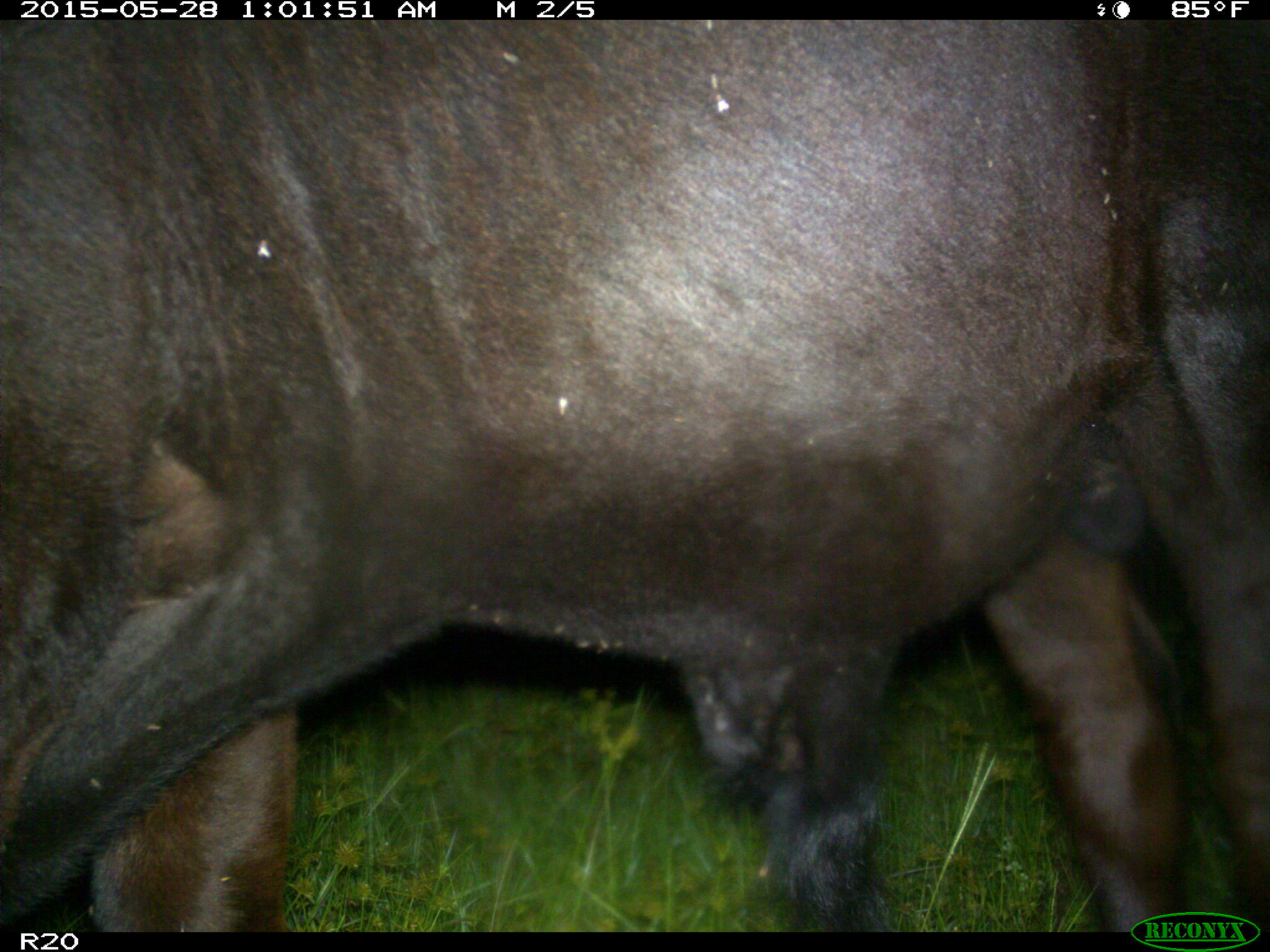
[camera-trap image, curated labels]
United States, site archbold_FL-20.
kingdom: Animalia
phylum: Chordata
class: Mammalia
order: Artiodactyla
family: Bovidae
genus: Bos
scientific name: Bos taurus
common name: domestic cow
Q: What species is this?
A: Bos taurus (domestic cow).